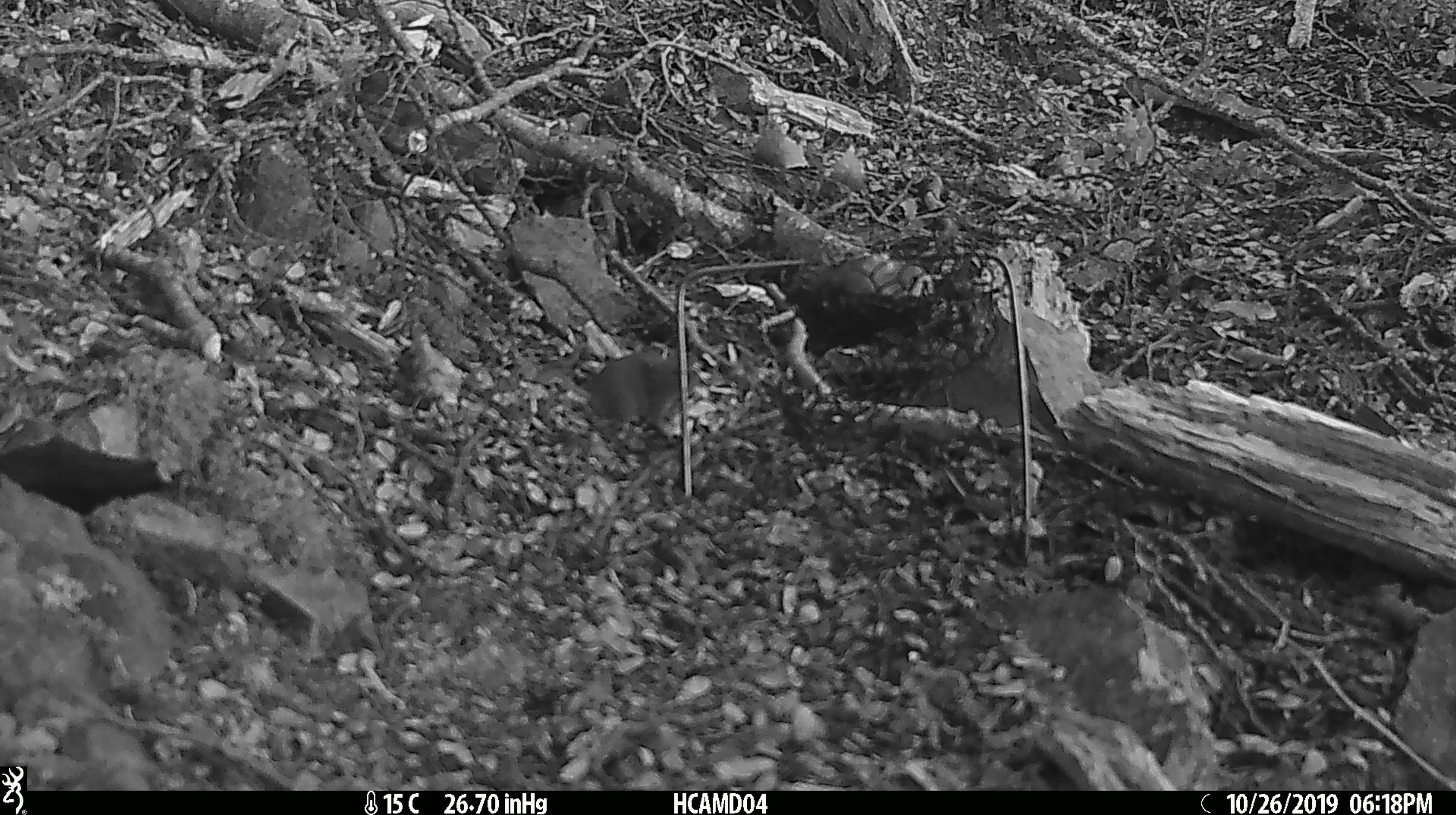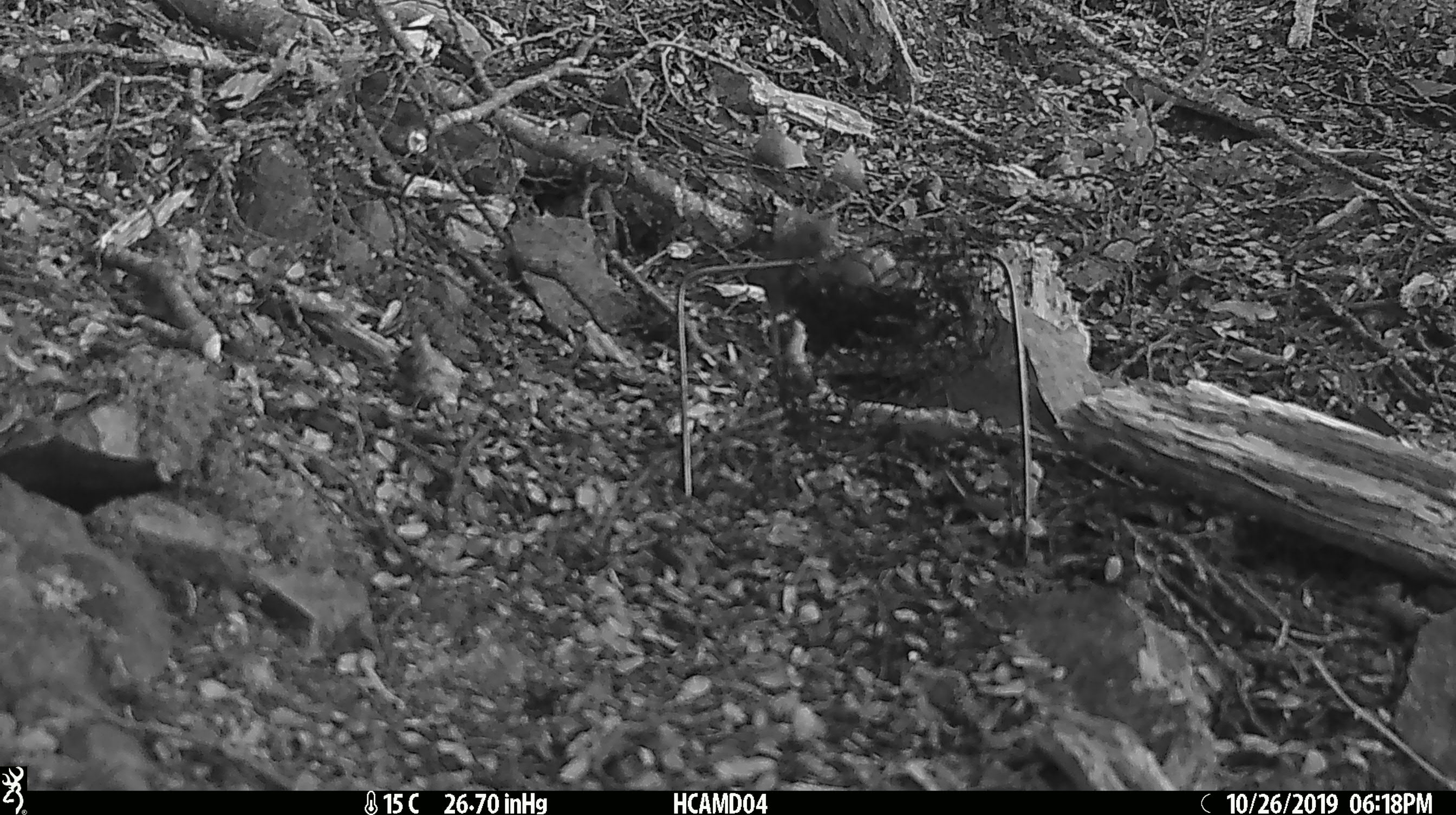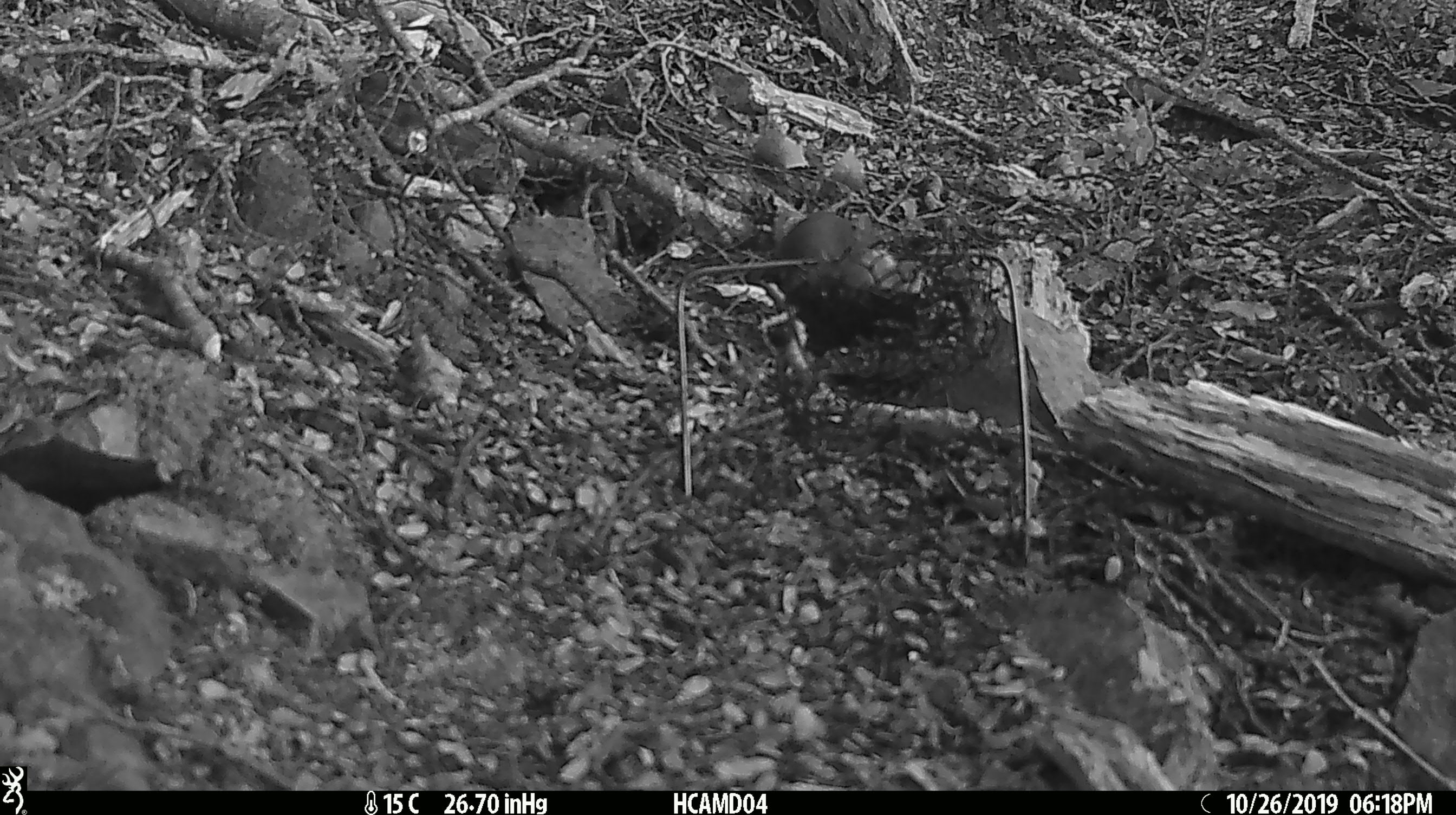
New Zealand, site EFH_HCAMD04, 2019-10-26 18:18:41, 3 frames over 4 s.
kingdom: Animalia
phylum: Chordata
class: Mammalia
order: Rodentia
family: Muridae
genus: Mus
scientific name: Mus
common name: mouse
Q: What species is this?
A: Mouse (Mus).